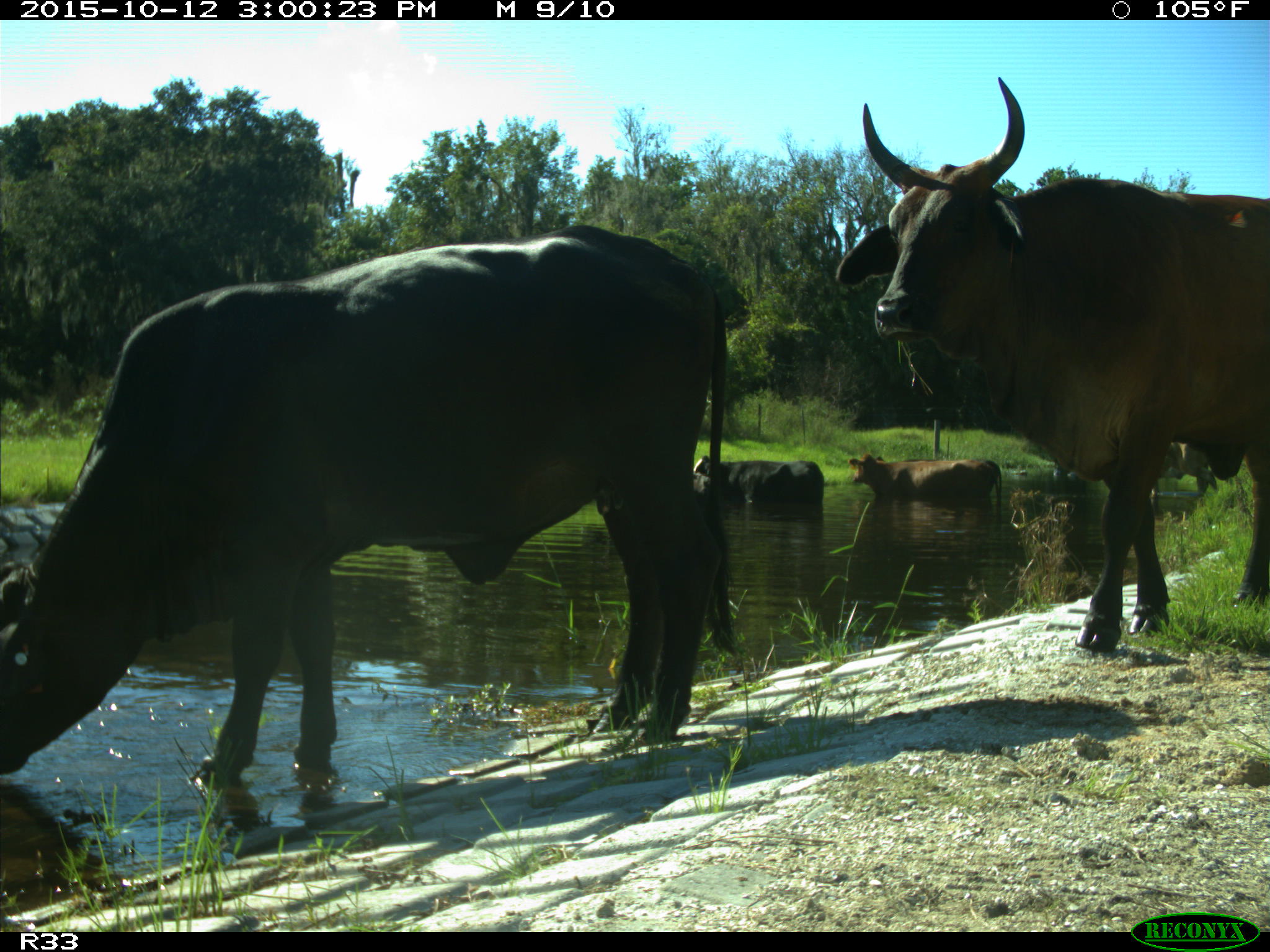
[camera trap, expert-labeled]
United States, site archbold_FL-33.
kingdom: Animalia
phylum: Chordata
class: Mammalia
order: Artiodactyla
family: Bovidae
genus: Bos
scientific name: Bos taurus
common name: domestic cow